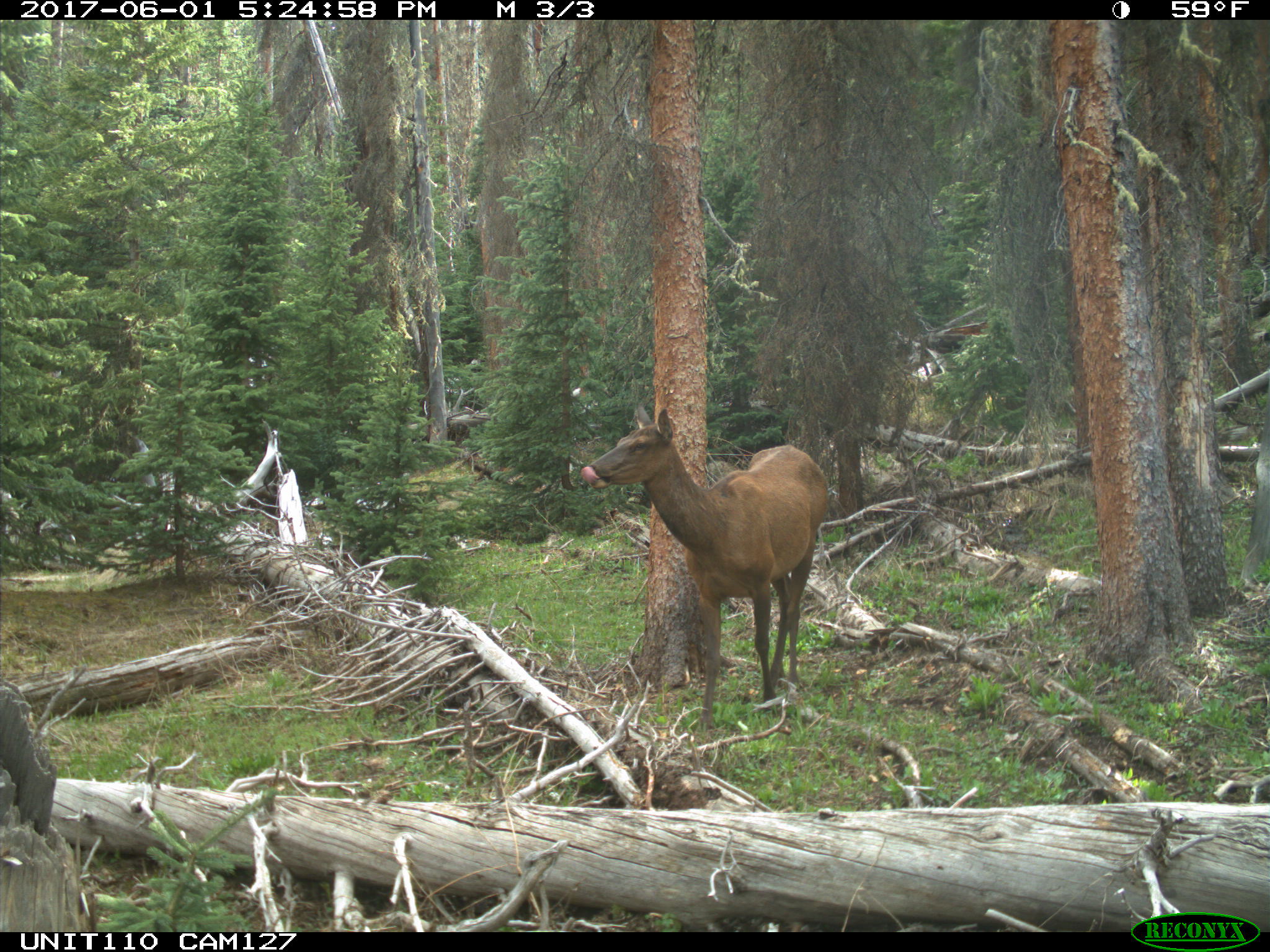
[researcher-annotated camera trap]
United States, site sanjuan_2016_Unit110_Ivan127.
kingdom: Animalia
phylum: Chordata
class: Mammalia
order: Artiodactyla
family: Cervidae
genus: Cervus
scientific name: Cervus elaphus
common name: red deer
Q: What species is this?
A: Cervus elaphus (red deer).